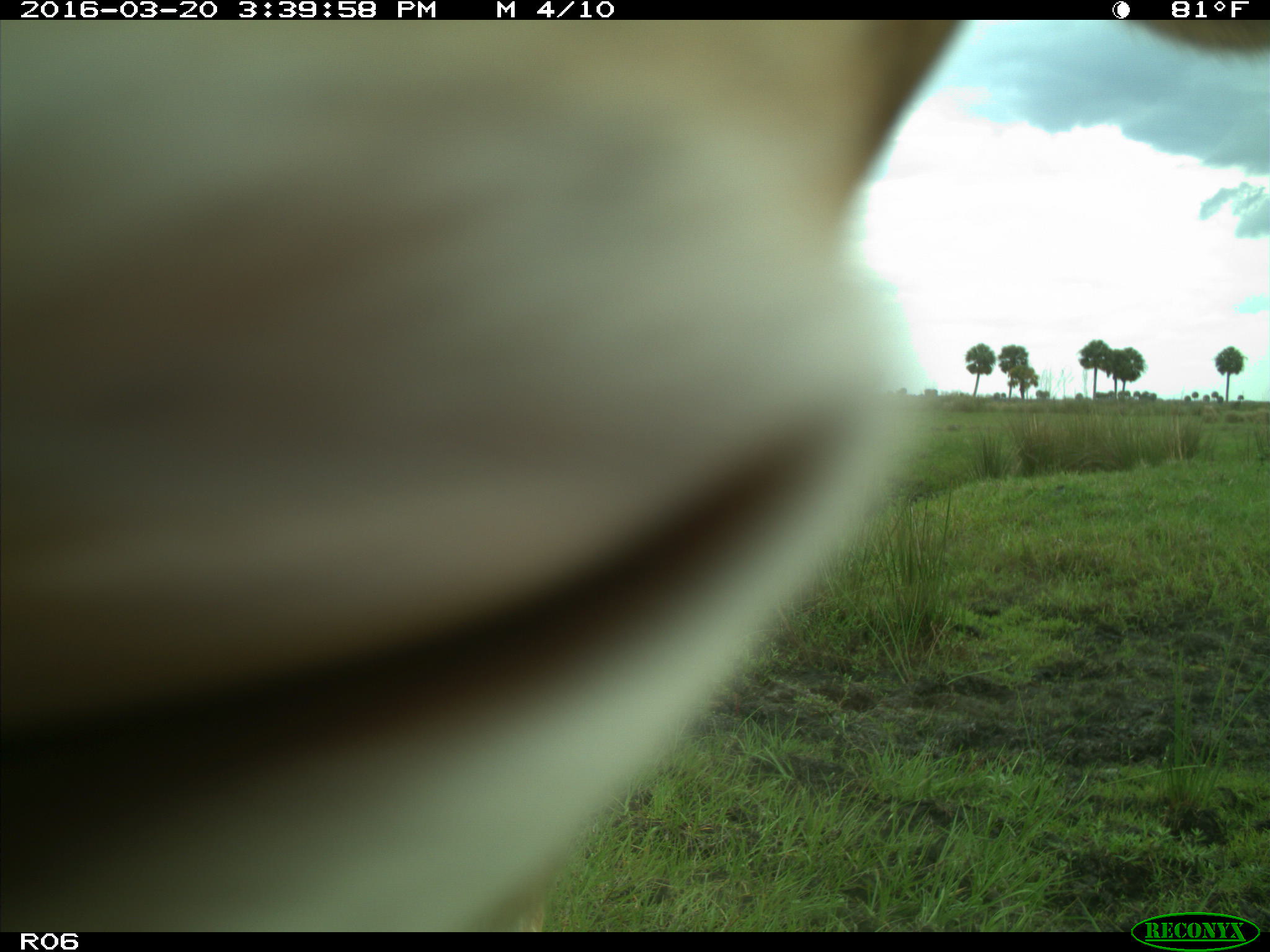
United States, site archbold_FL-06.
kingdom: Animalia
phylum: Chordata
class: Mammalia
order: Artiodactyla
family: Bovidae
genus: Bos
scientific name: Bos taurus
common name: domestic cow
Bos taurus (domestic cow).